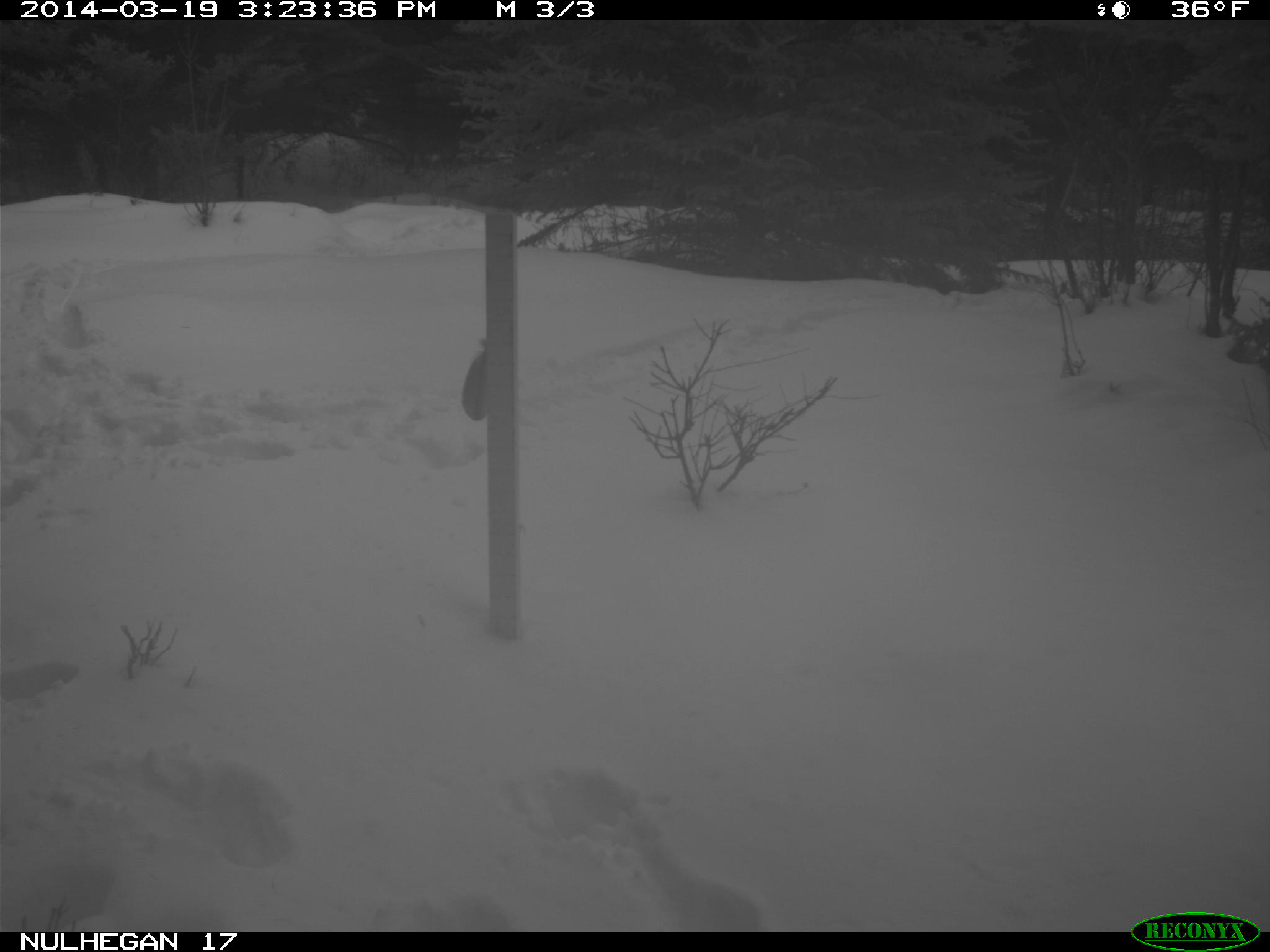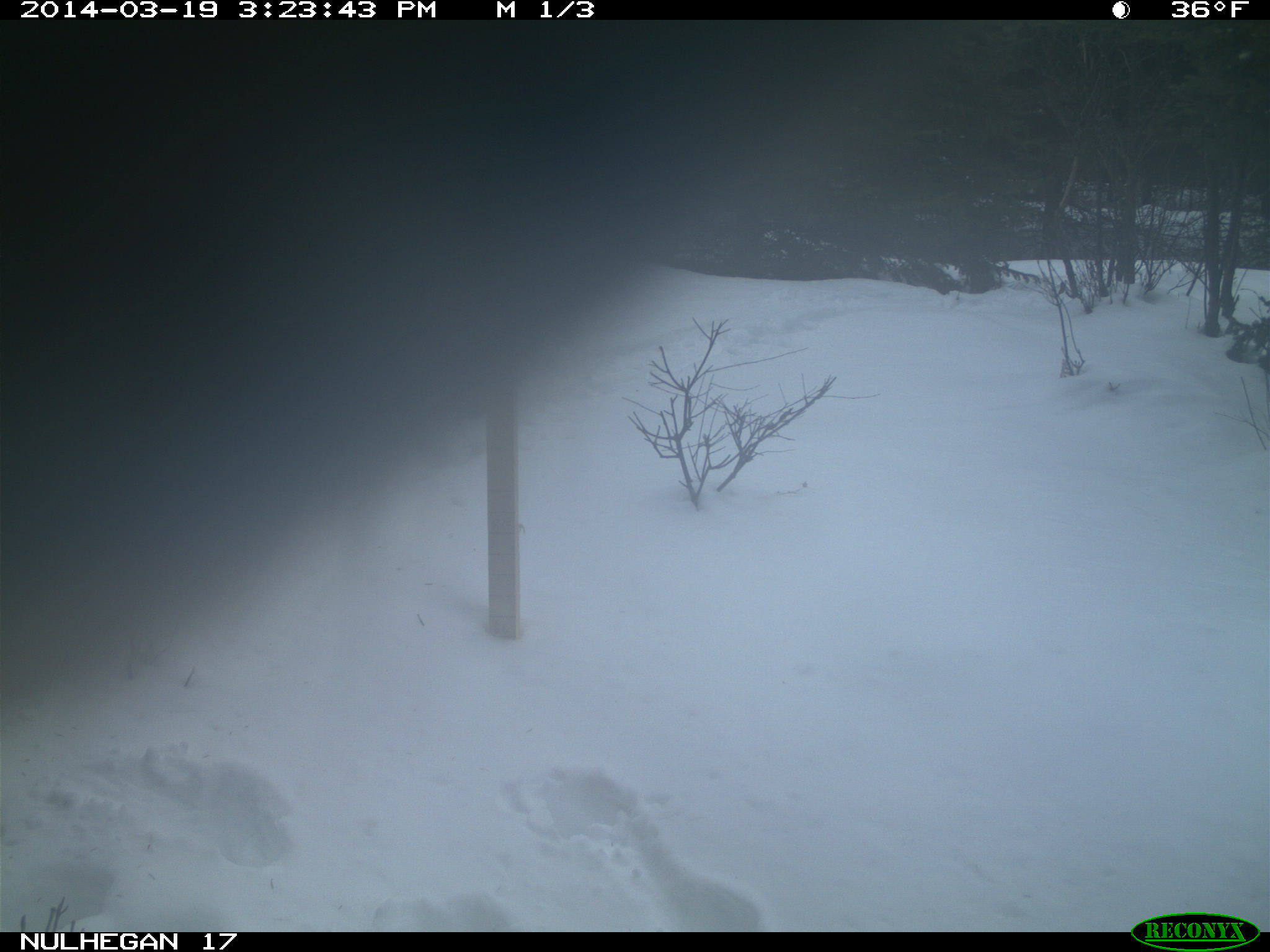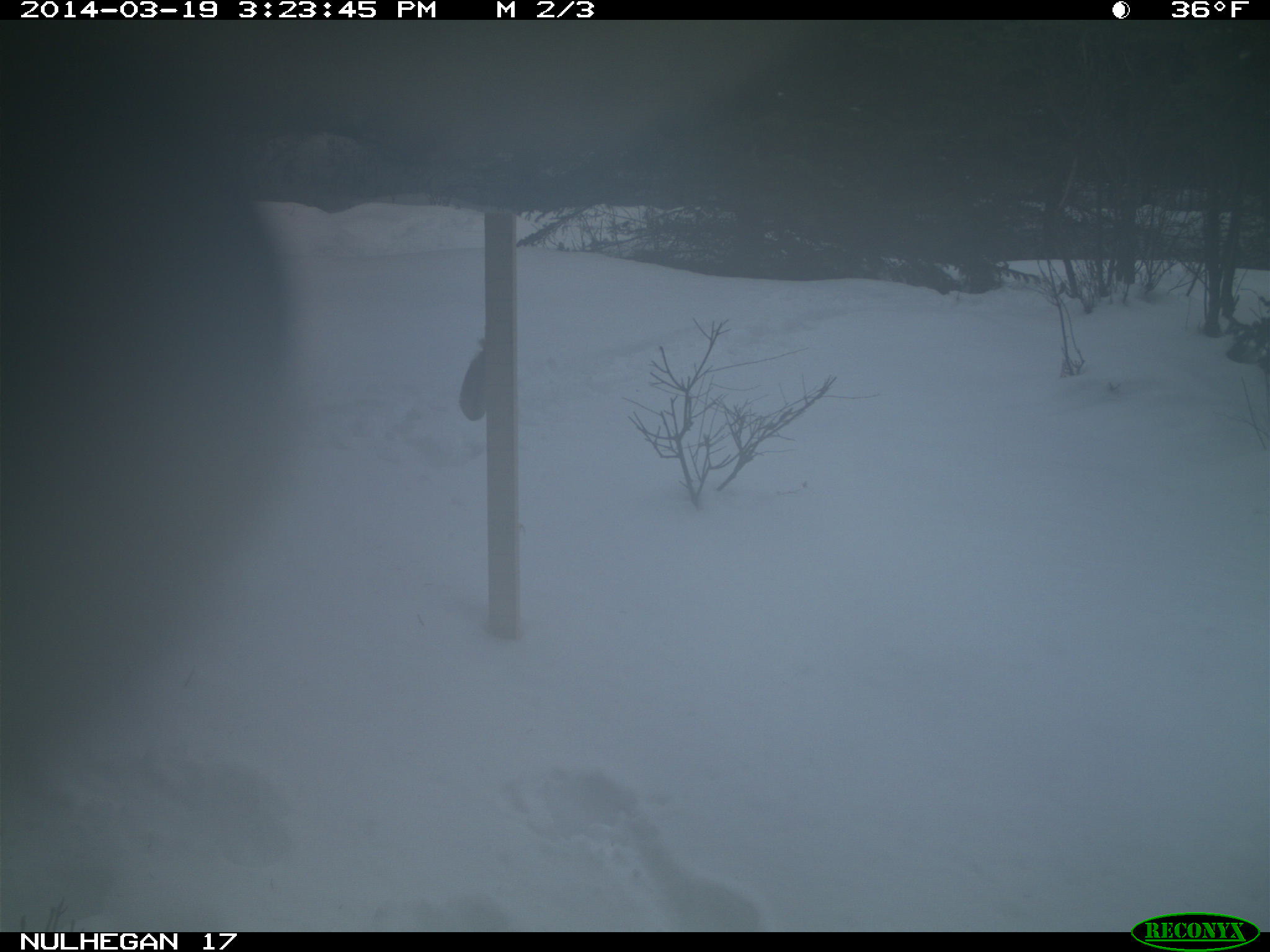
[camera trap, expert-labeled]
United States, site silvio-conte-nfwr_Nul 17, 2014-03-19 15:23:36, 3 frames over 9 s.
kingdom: Animalia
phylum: Chordata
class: Mammalia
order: Artiodactyla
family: Cervidae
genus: Alces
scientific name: Alces alces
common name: moose